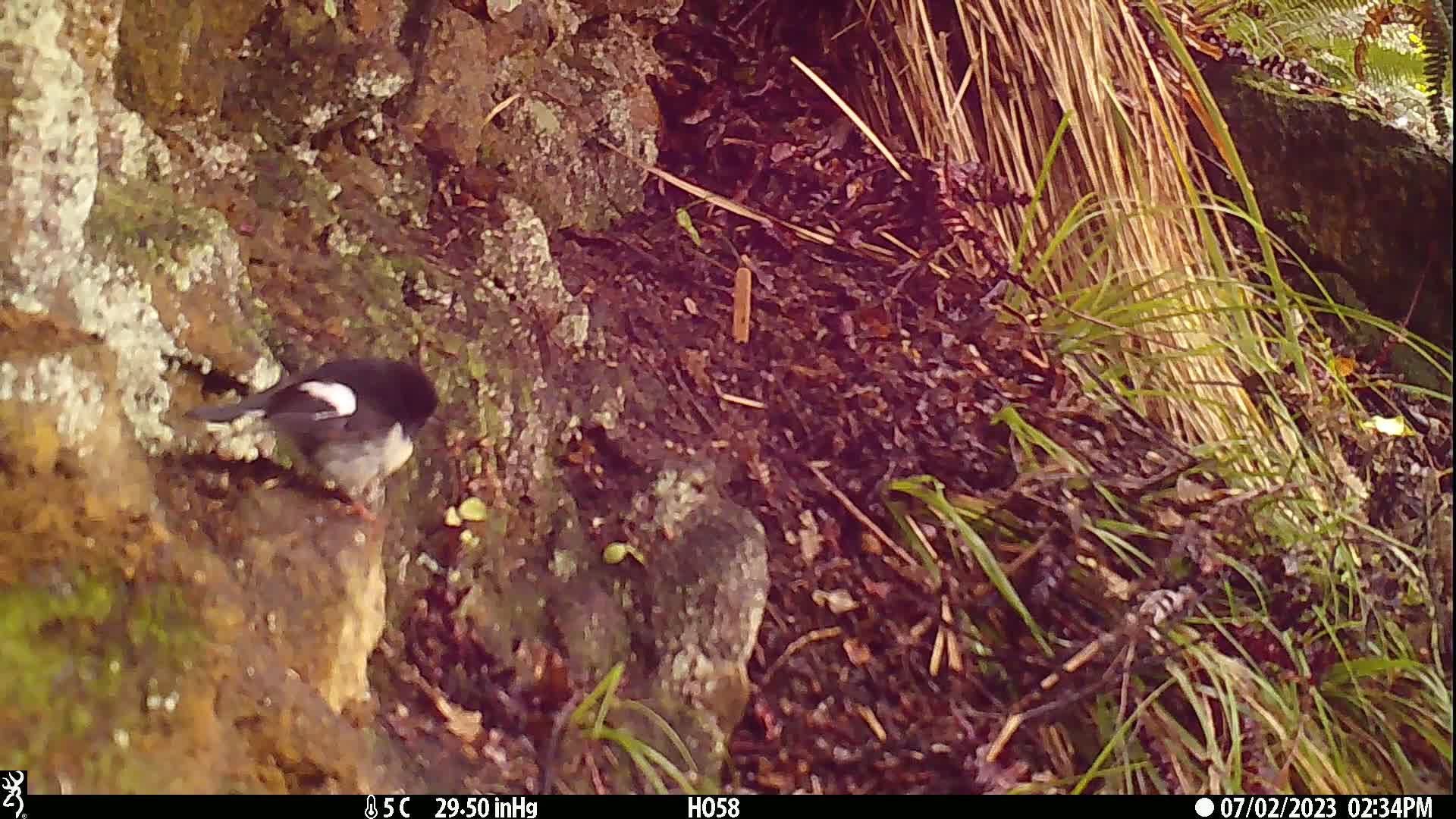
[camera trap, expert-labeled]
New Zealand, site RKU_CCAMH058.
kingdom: Animalia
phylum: Chordata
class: Aves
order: Passeriformes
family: Petroicidae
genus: Petroica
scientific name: Petroica macrocephala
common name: tomtit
Tomtit (Petroica macrocephala).